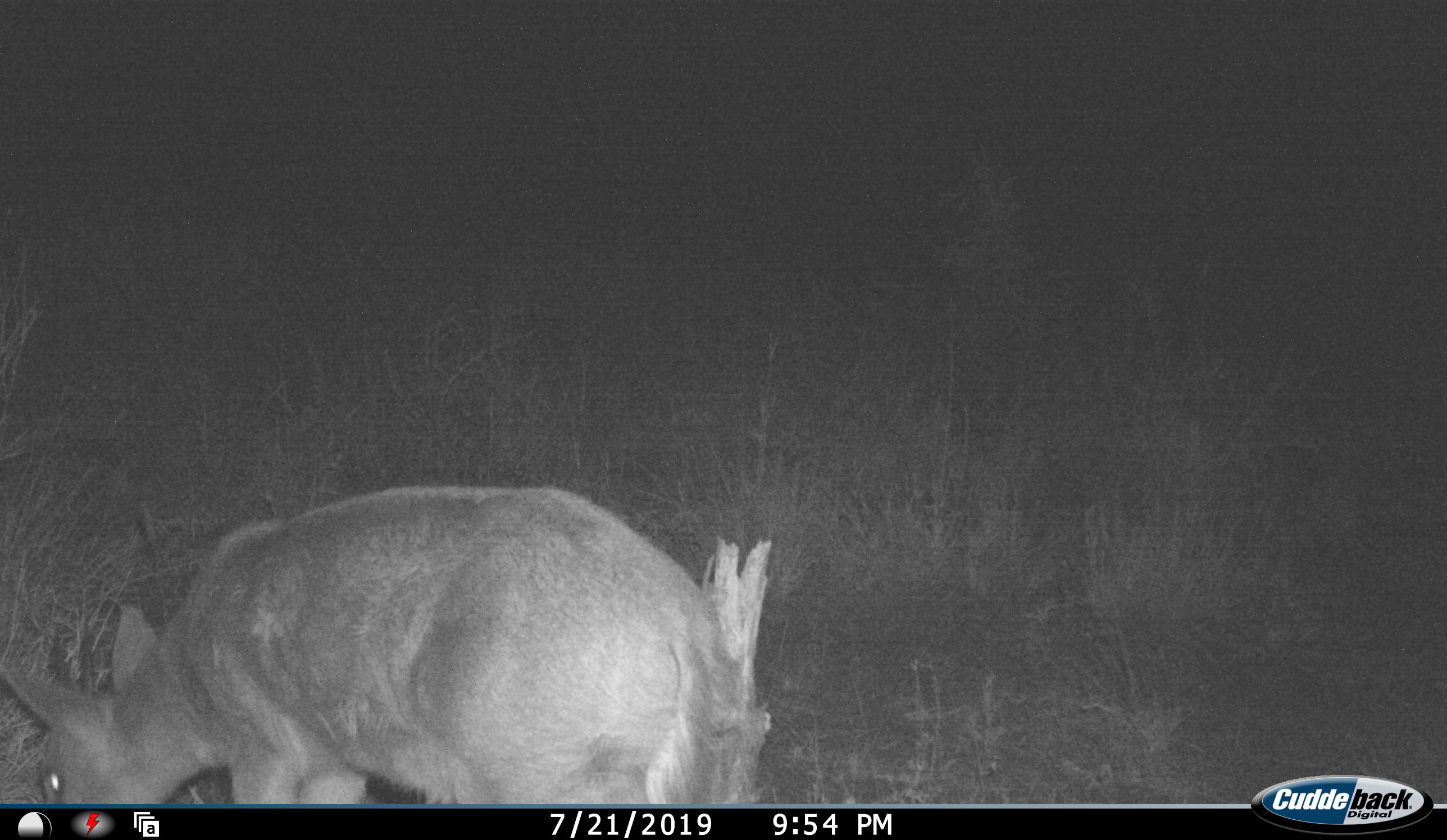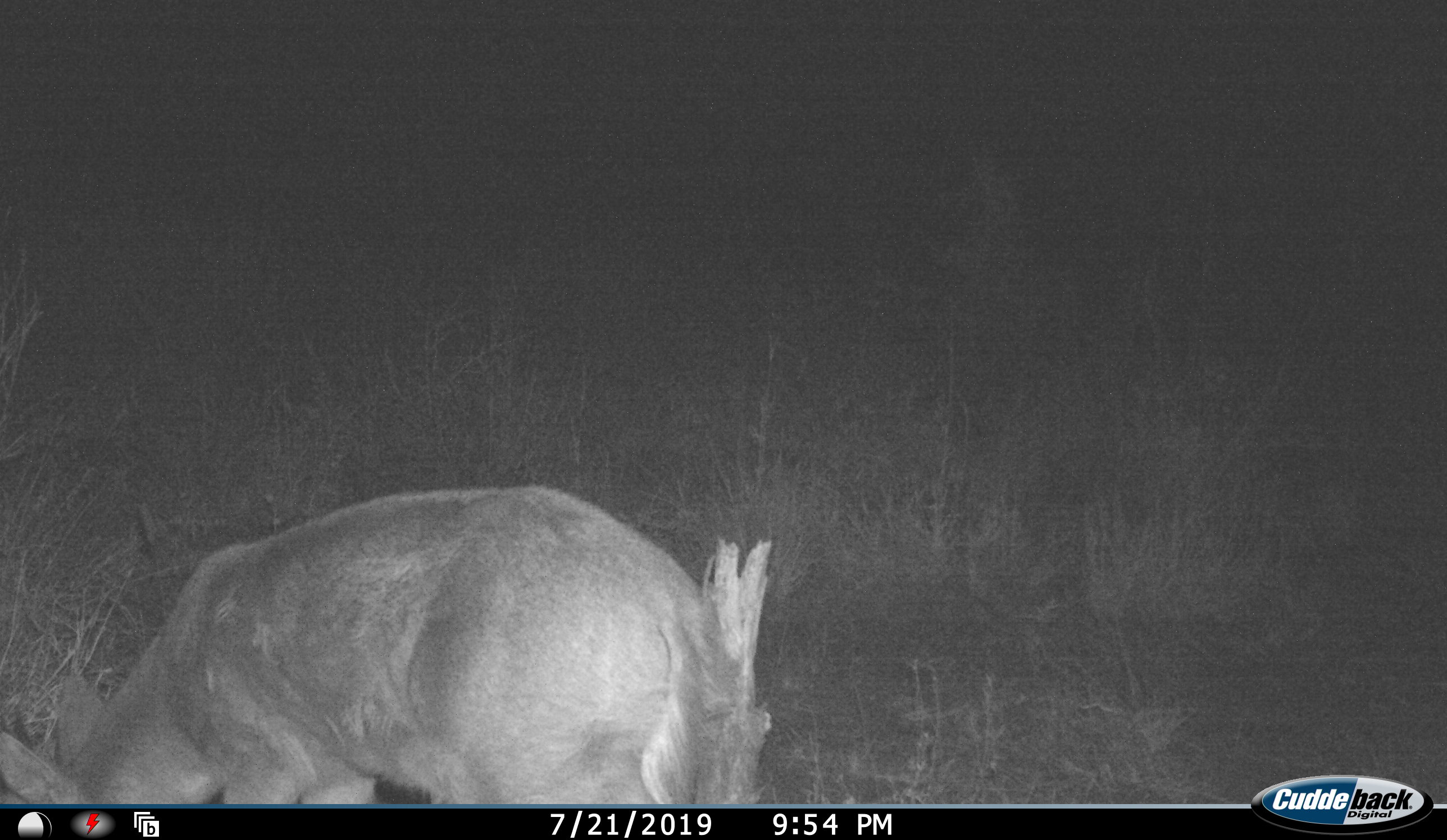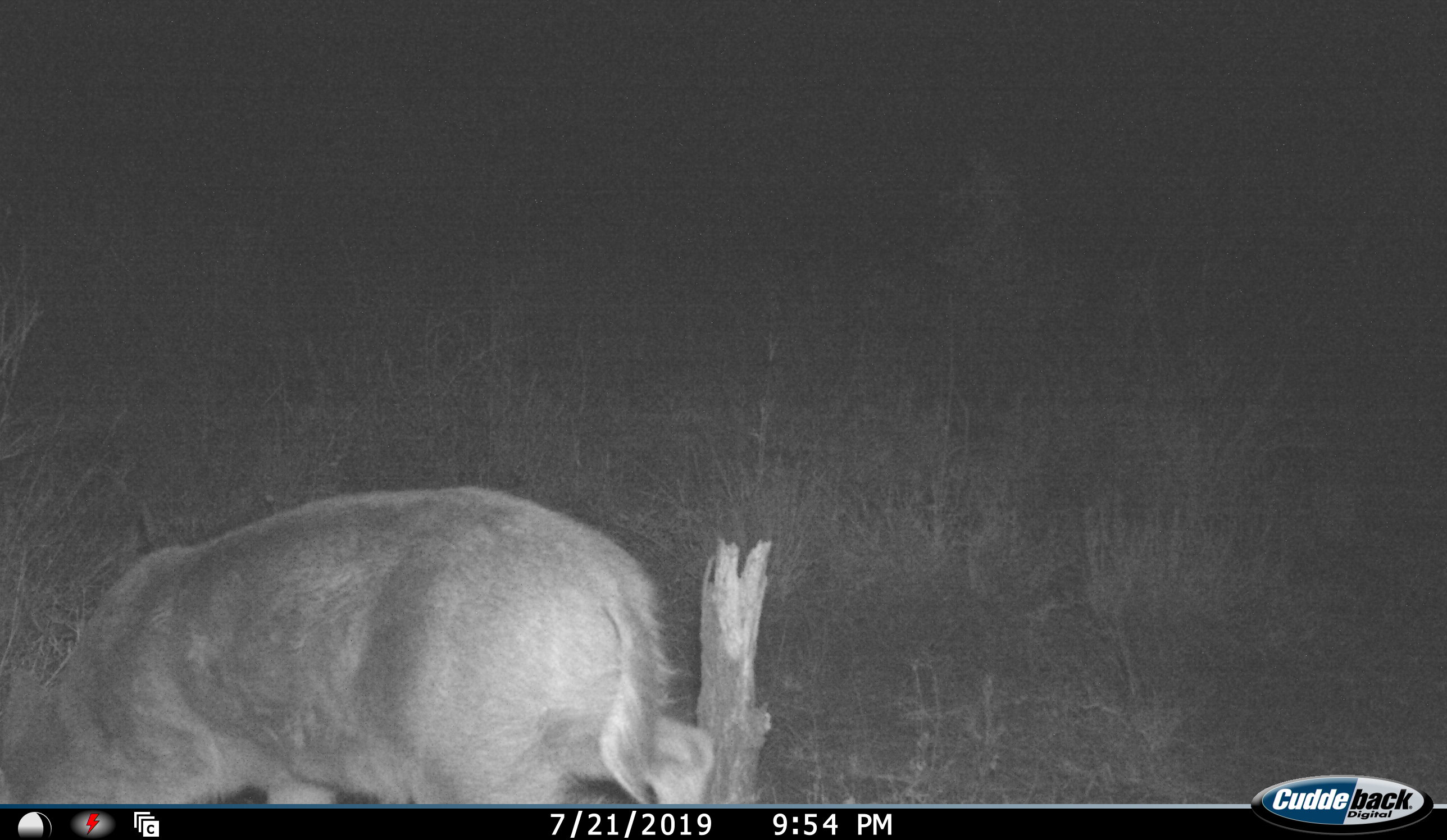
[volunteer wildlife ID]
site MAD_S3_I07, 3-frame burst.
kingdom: Animalia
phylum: Chordata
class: Mammalia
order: Artiodactyla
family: Bovidae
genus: Aepyceros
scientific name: Aepyceros melampus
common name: impala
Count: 1.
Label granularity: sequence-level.